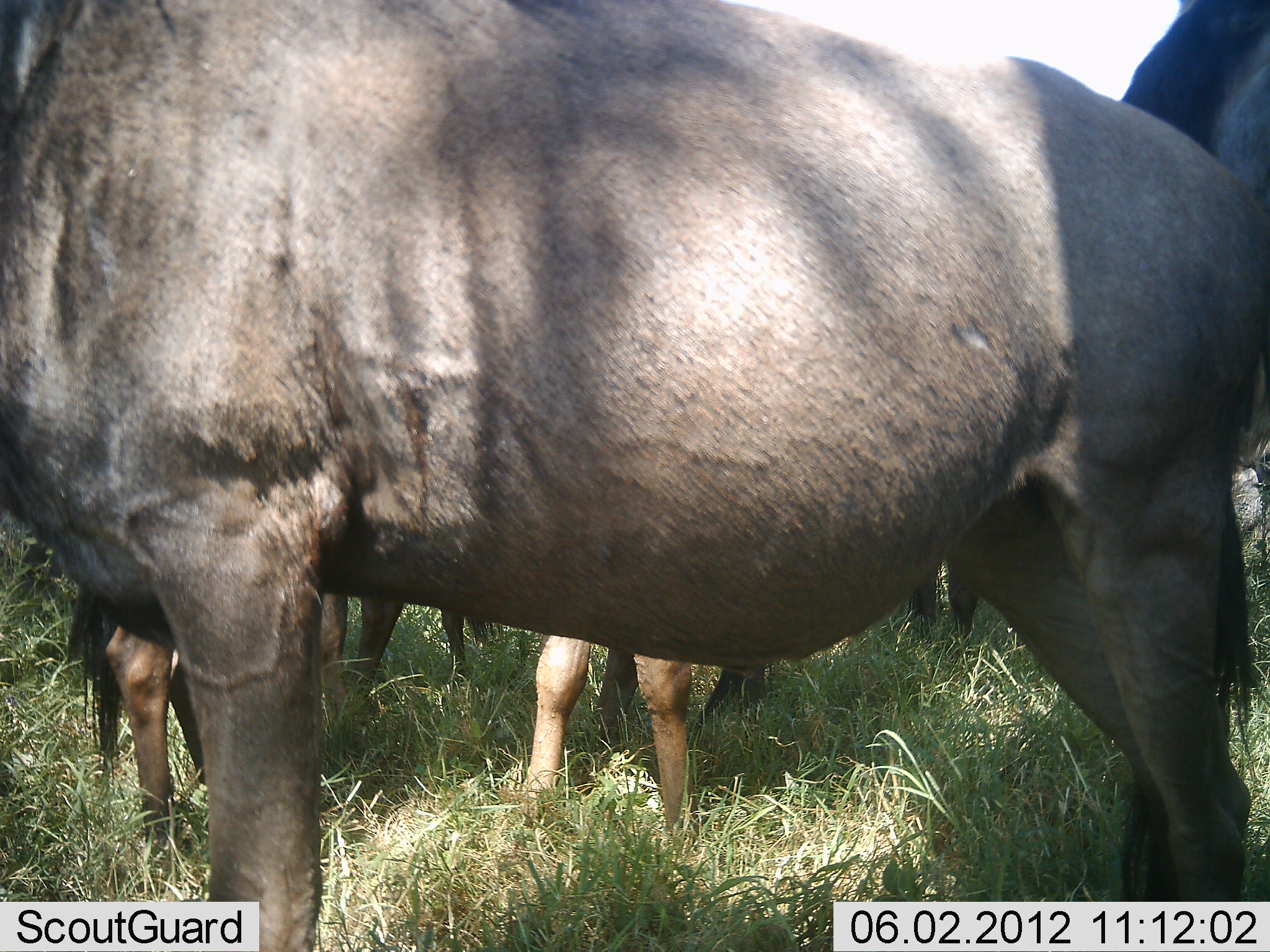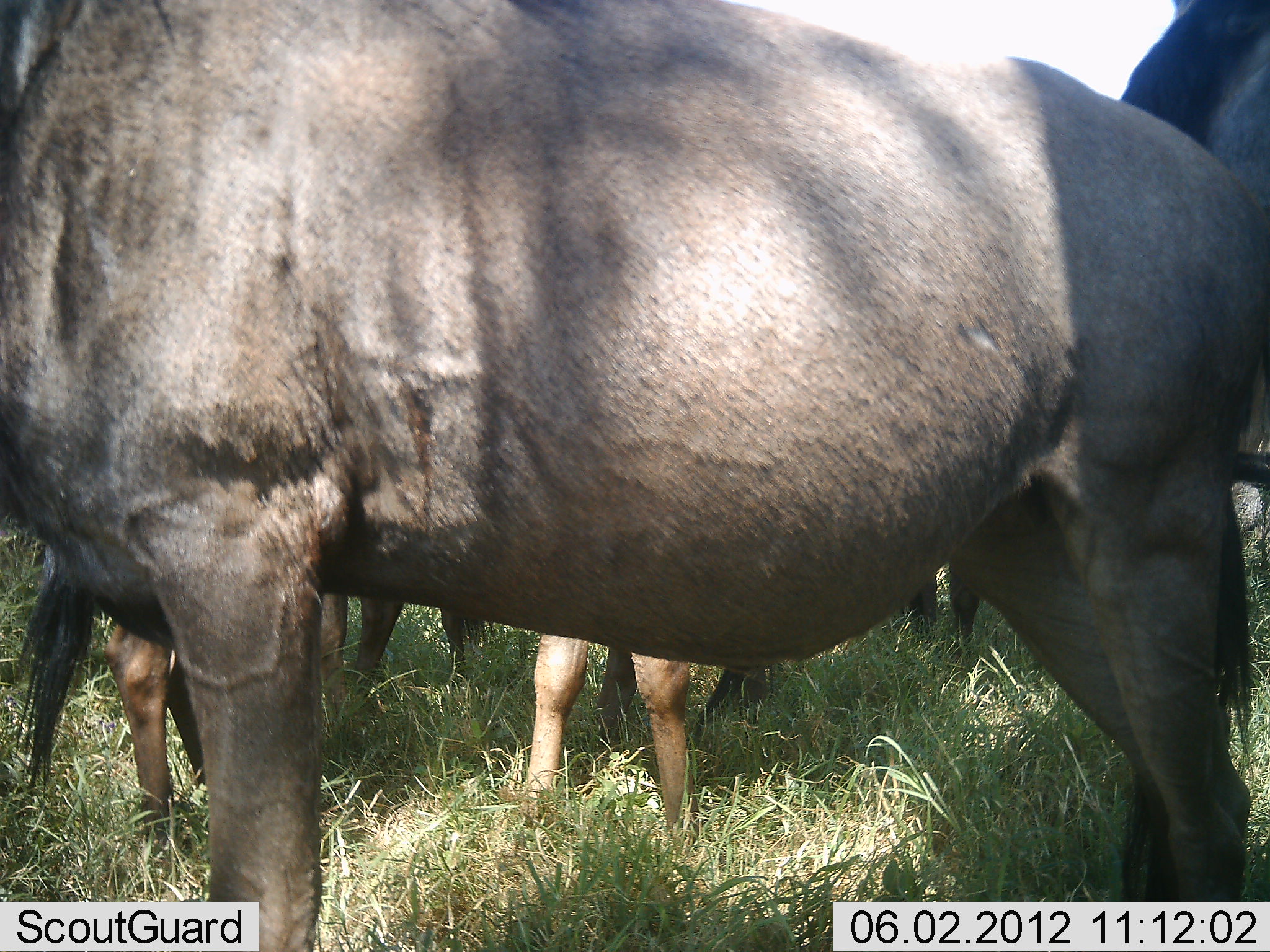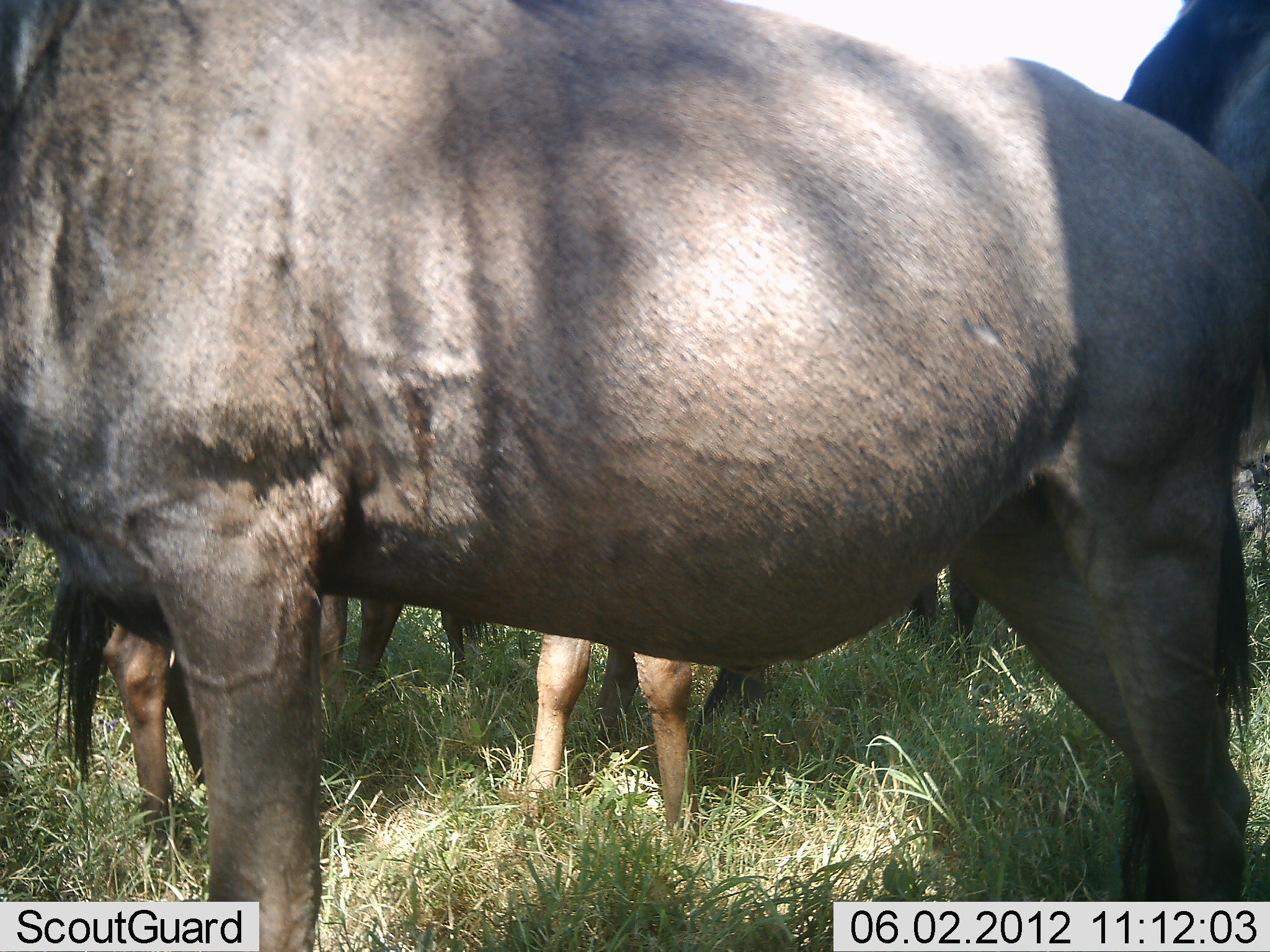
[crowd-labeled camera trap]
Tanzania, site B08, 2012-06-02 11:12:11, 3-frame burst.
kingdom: Animalia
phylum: Chordata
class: Mammalia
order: Artiodactyla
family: Bovidae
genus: Connochaetes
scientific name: Connochaetes taurinus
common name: blue wildebeest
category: wildebeest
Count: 5.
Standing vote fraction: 100%.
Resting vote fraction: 10%.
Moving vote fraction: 0%.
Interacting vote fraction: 10%.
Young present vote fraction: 10%.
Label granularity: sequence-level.